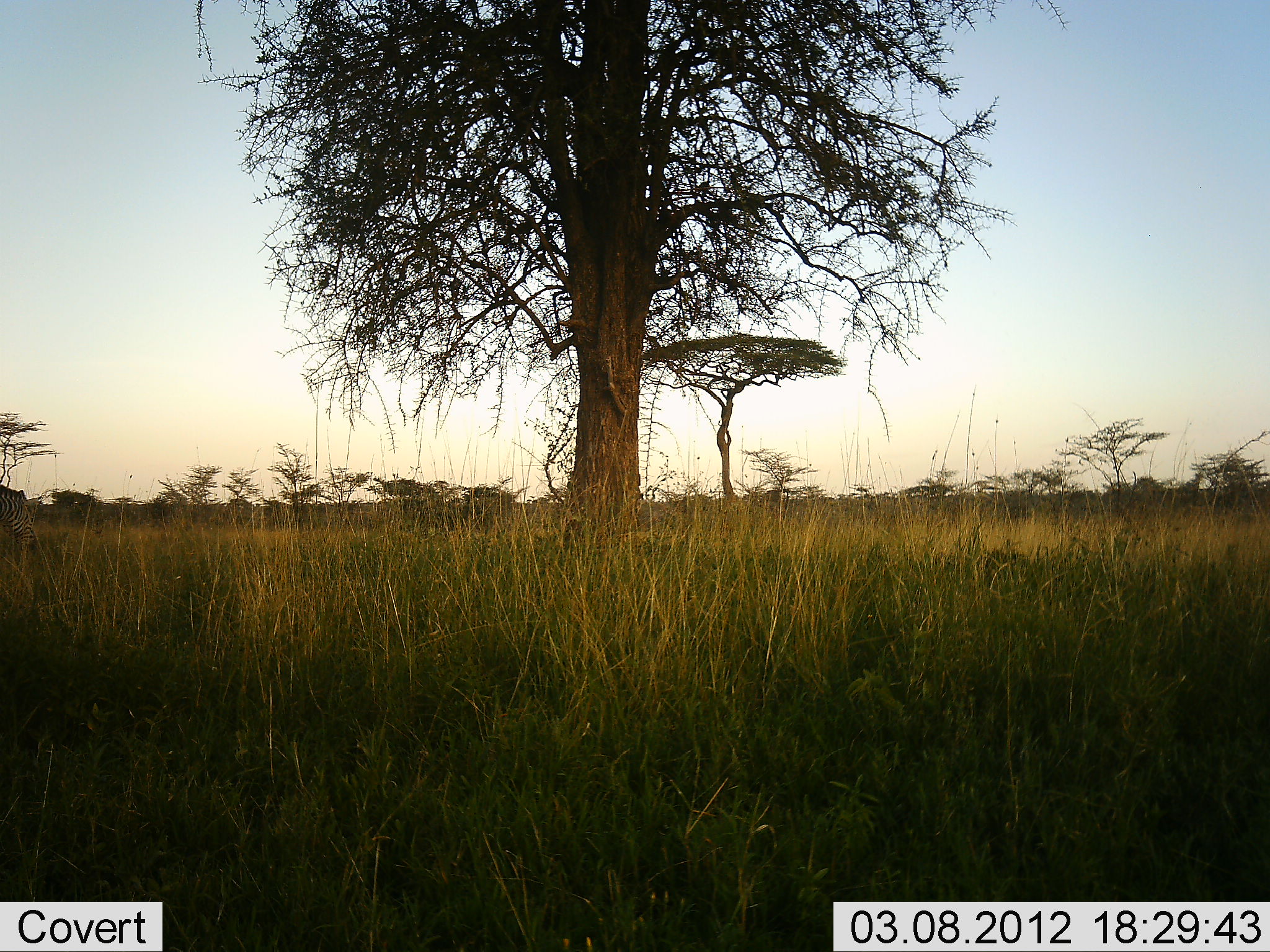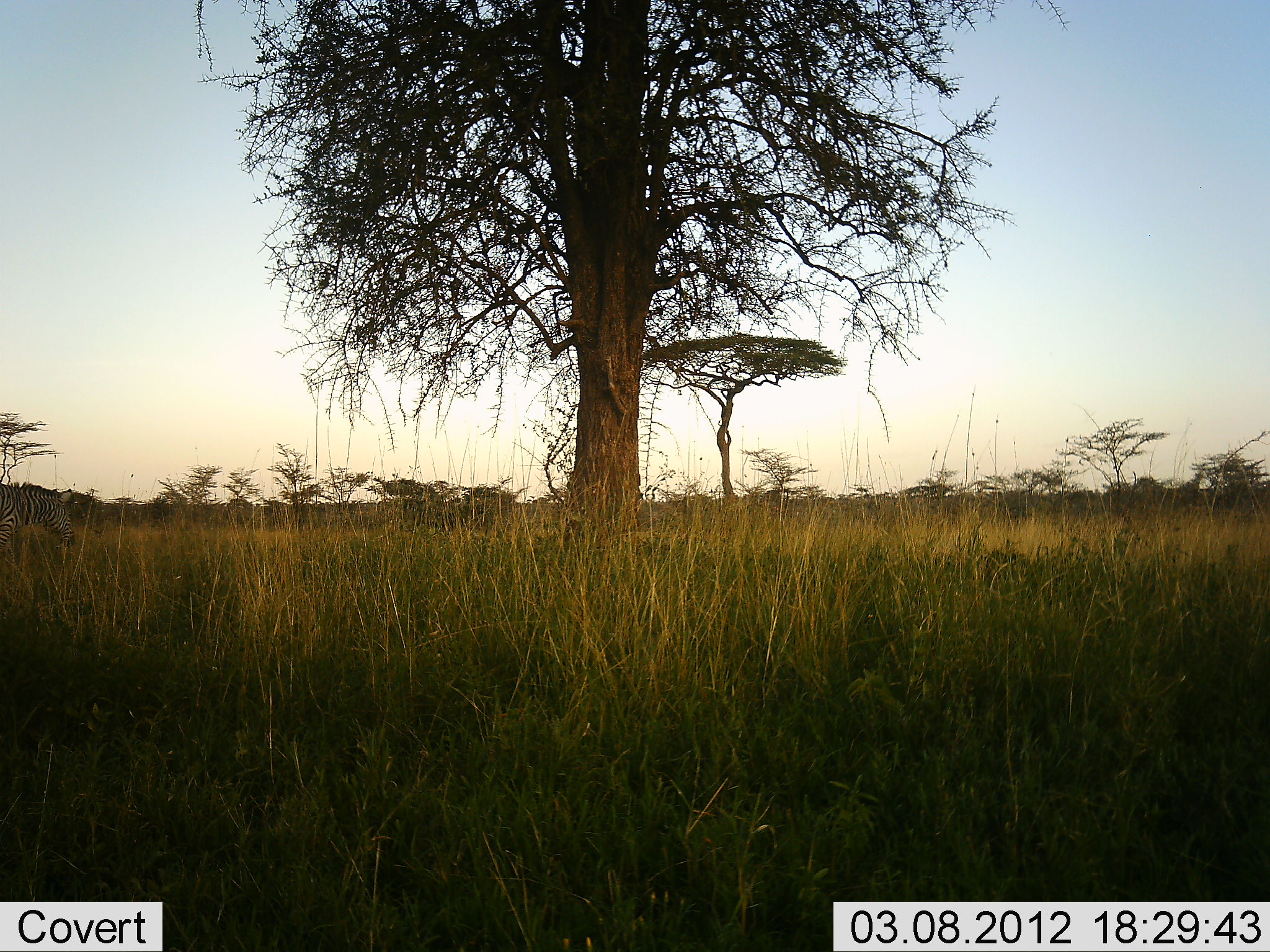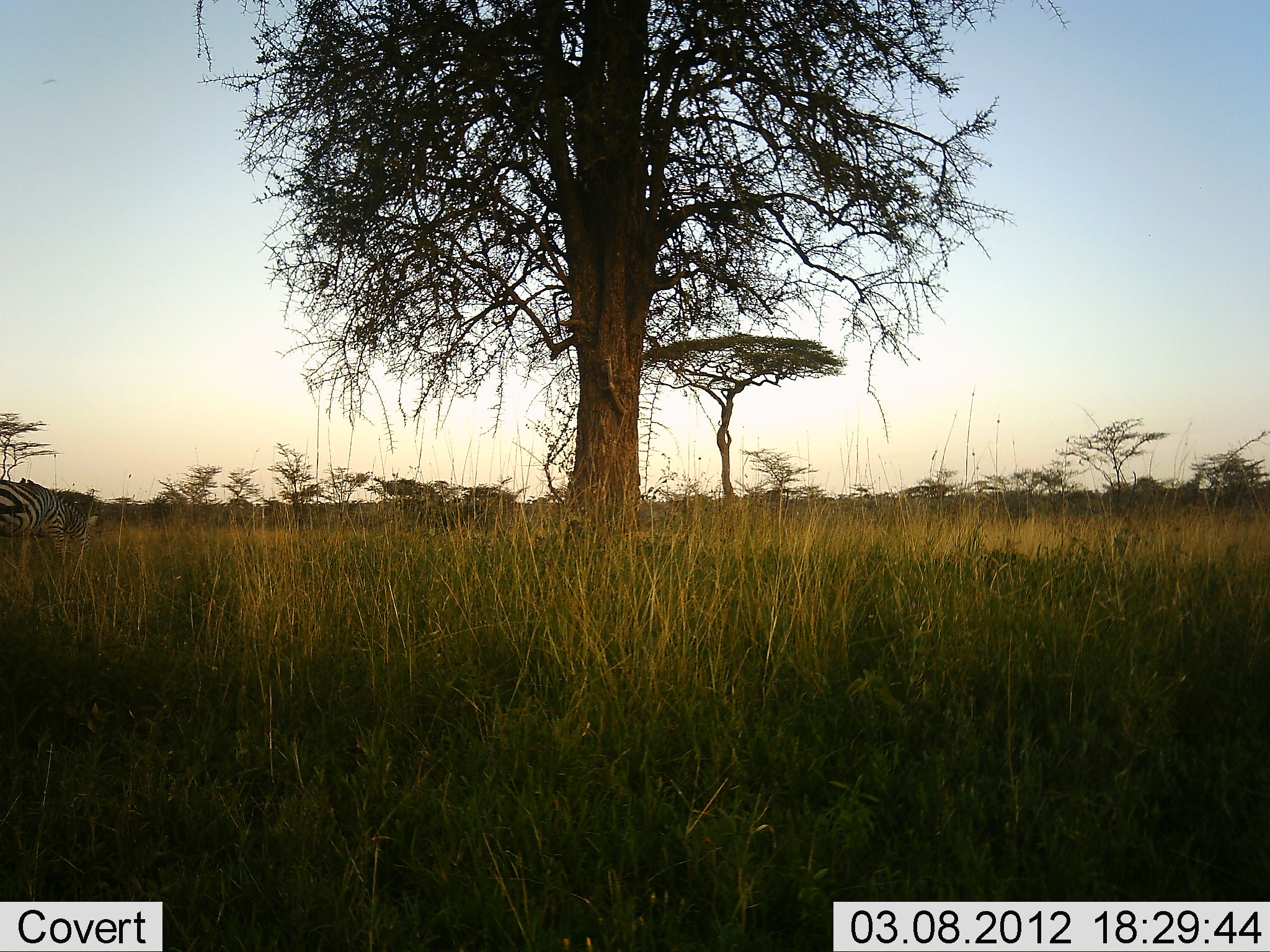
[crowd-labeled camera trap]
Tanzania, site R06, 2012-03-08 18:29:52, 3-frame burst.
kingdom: Animalia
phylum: Chordata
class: Mammalia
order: Perissodactyla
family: Equidae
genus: Equus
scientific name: Equus quagga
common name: plains zebra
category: zebra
Zebra (plains zebra) (Equus quagga), count 1. Behavior (volunteer vote fractions): standing 4%, resting 0%, moving 76%, interacting 0%. Young present (vote fraction): 0%. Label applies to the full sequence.